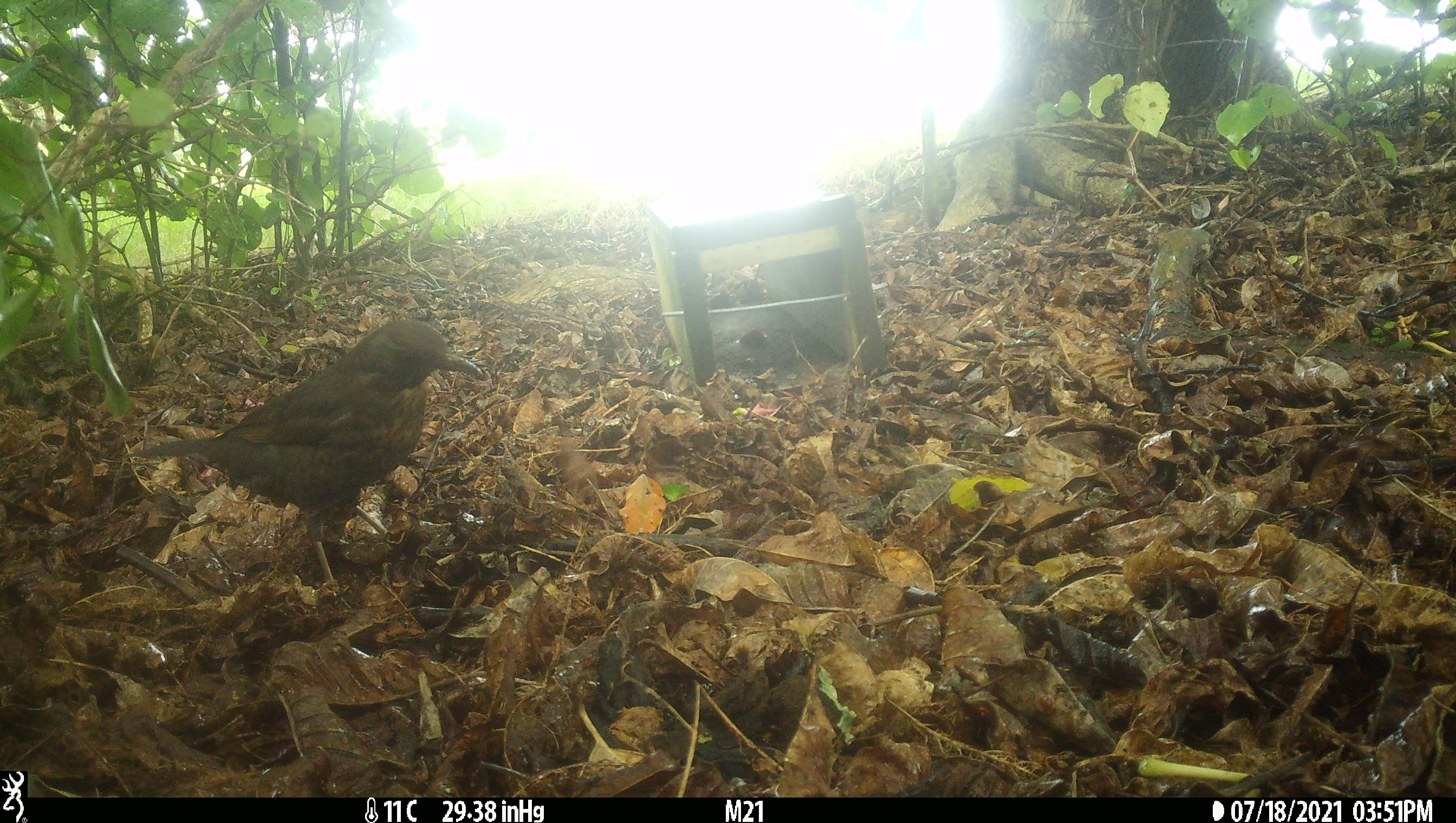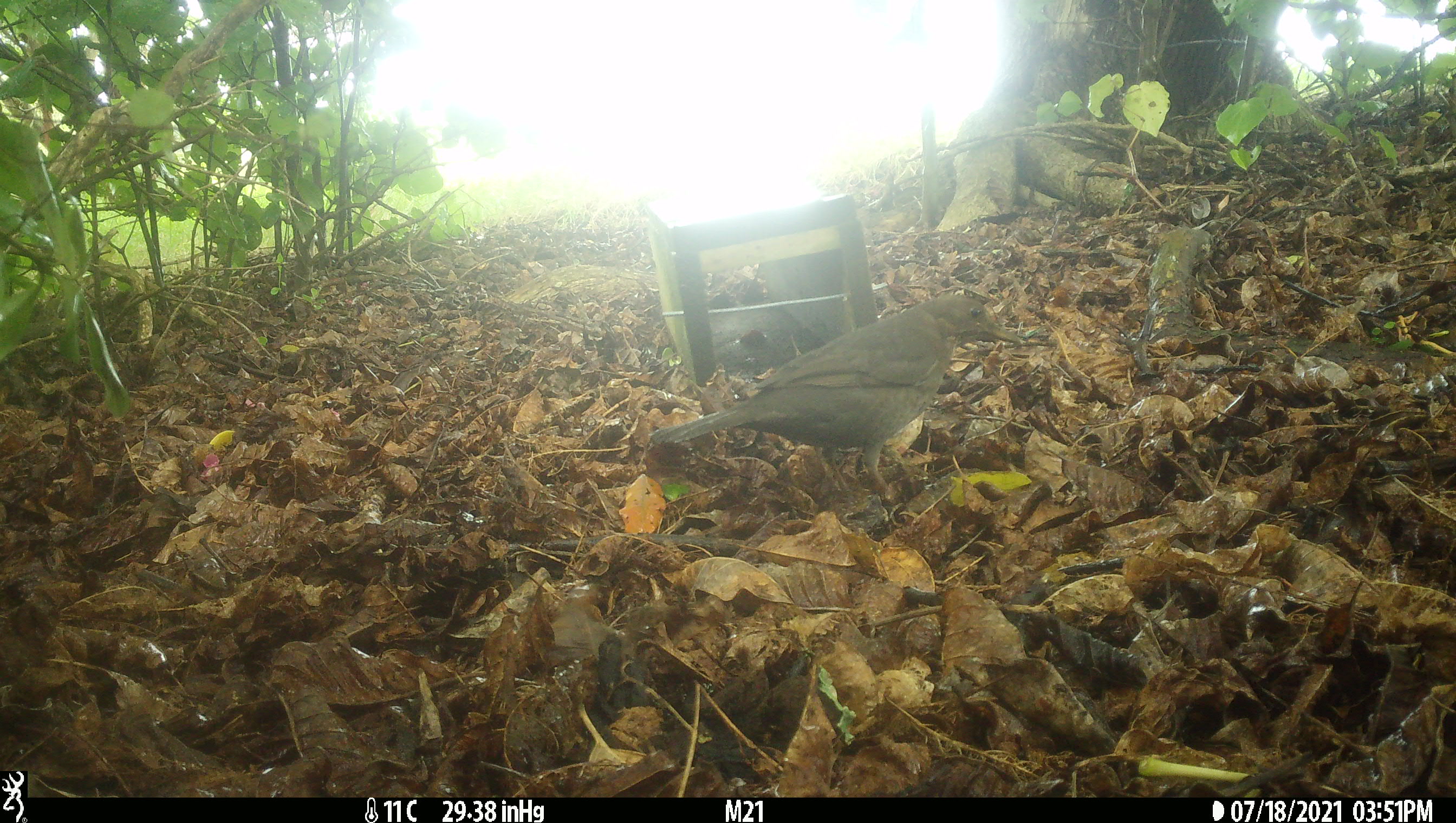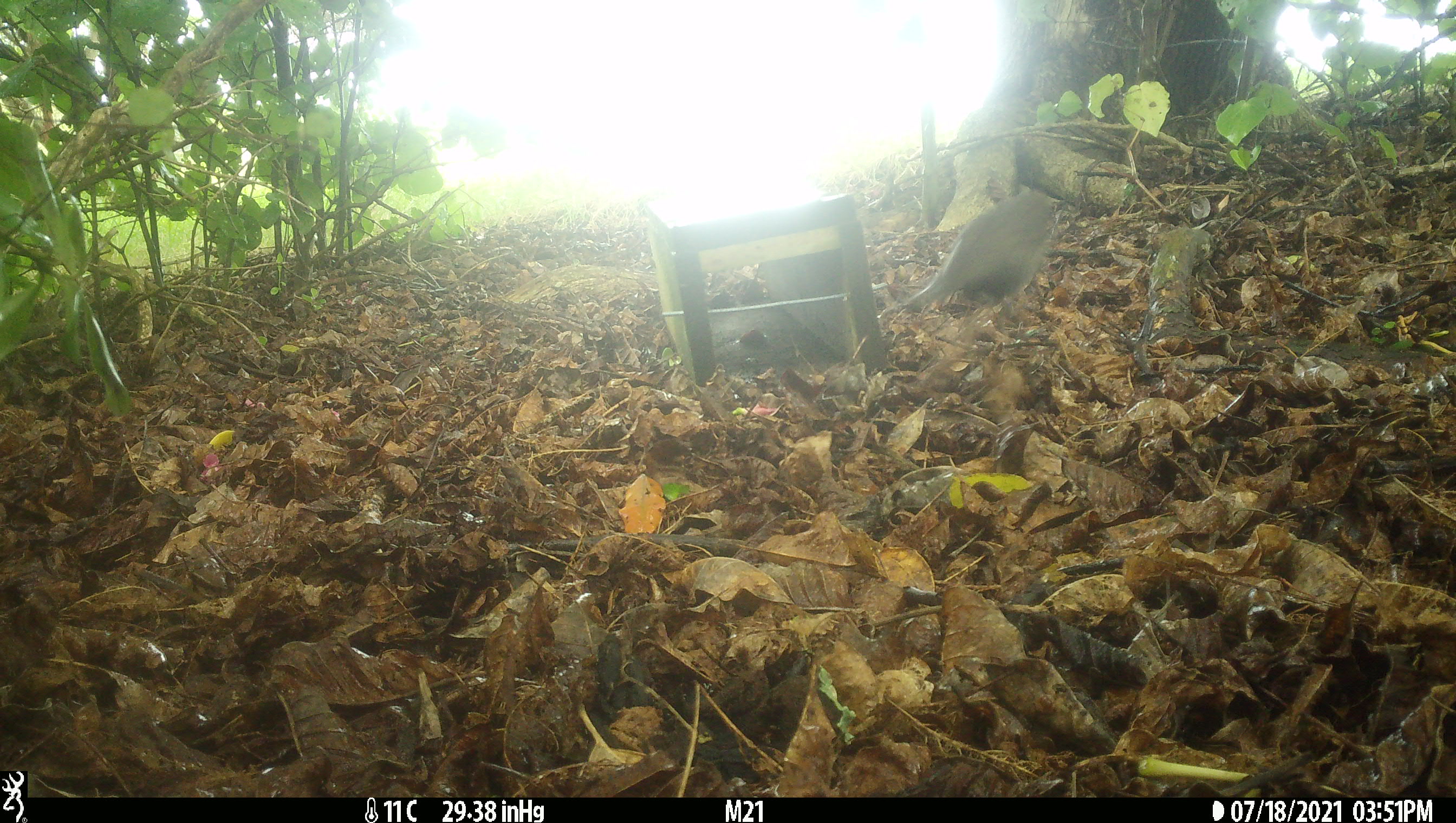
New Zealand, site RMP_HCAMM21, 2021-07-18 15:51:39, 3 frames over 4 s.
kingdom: Animalia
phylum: Chordata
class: Aves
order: Passeriformes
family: Turdidae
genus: Turdus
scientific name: Turdus merula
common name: eurasian blackbird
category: blackbird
Blackbird (eurasian blackbird) (Turdus merula).